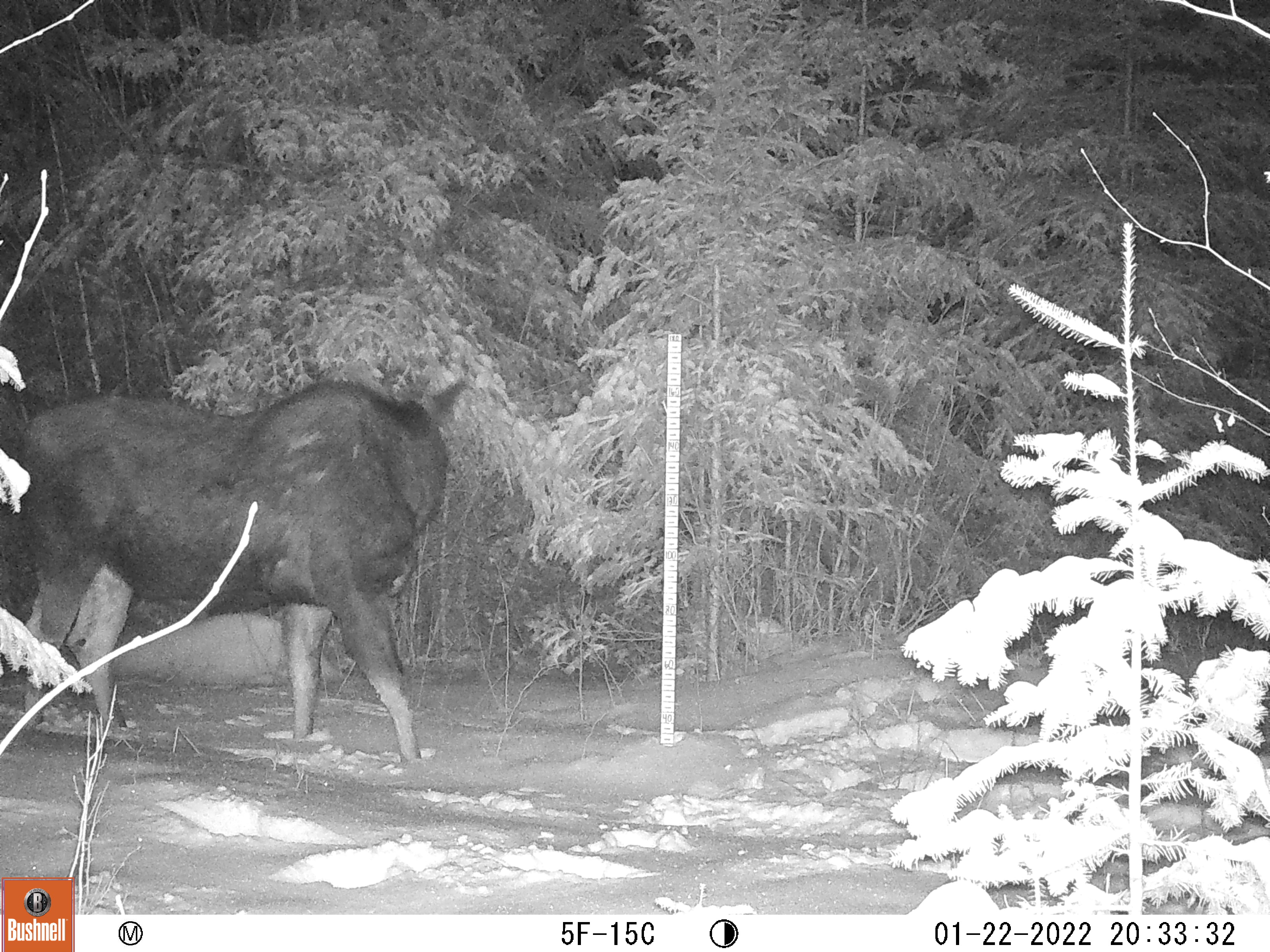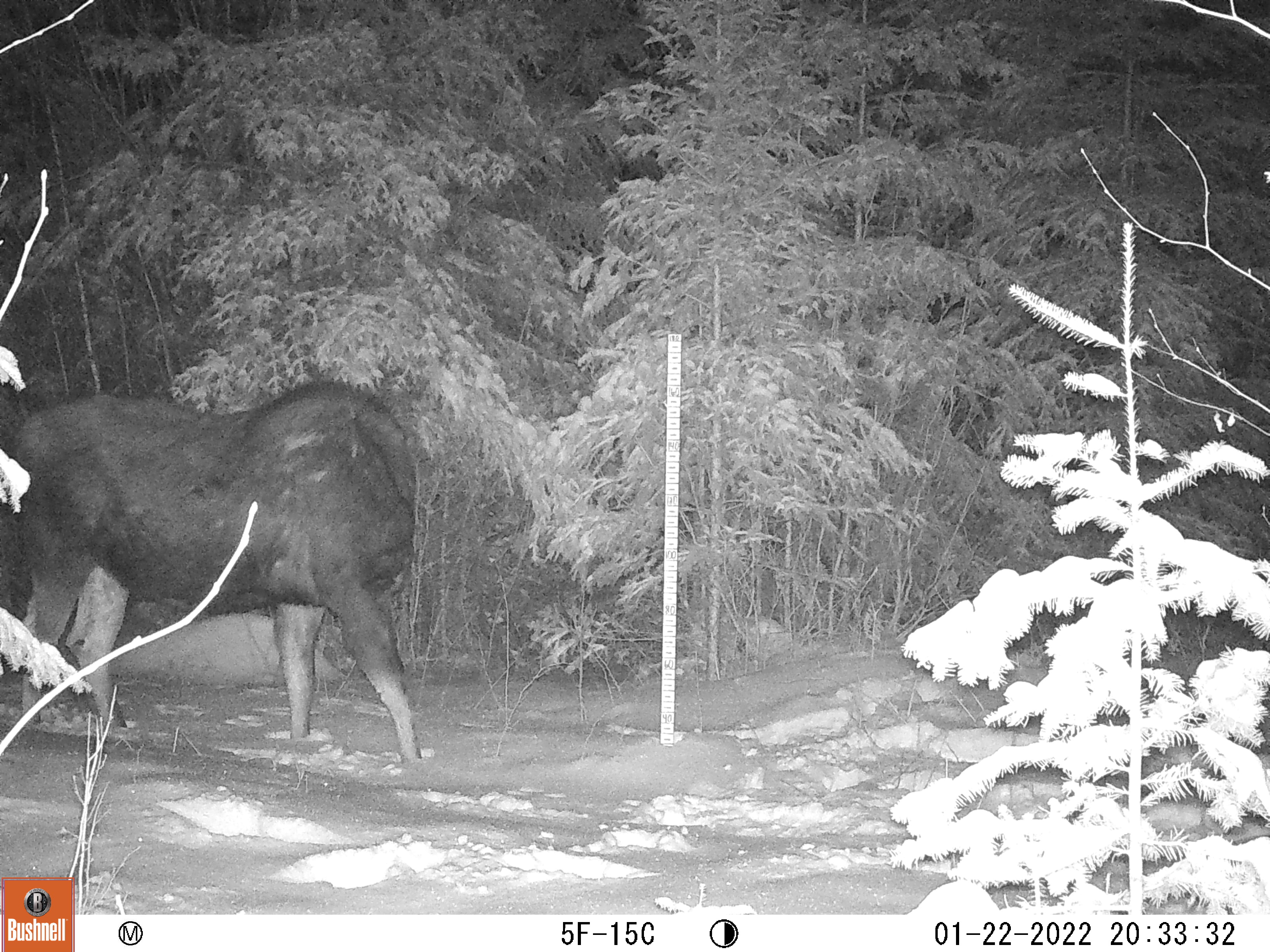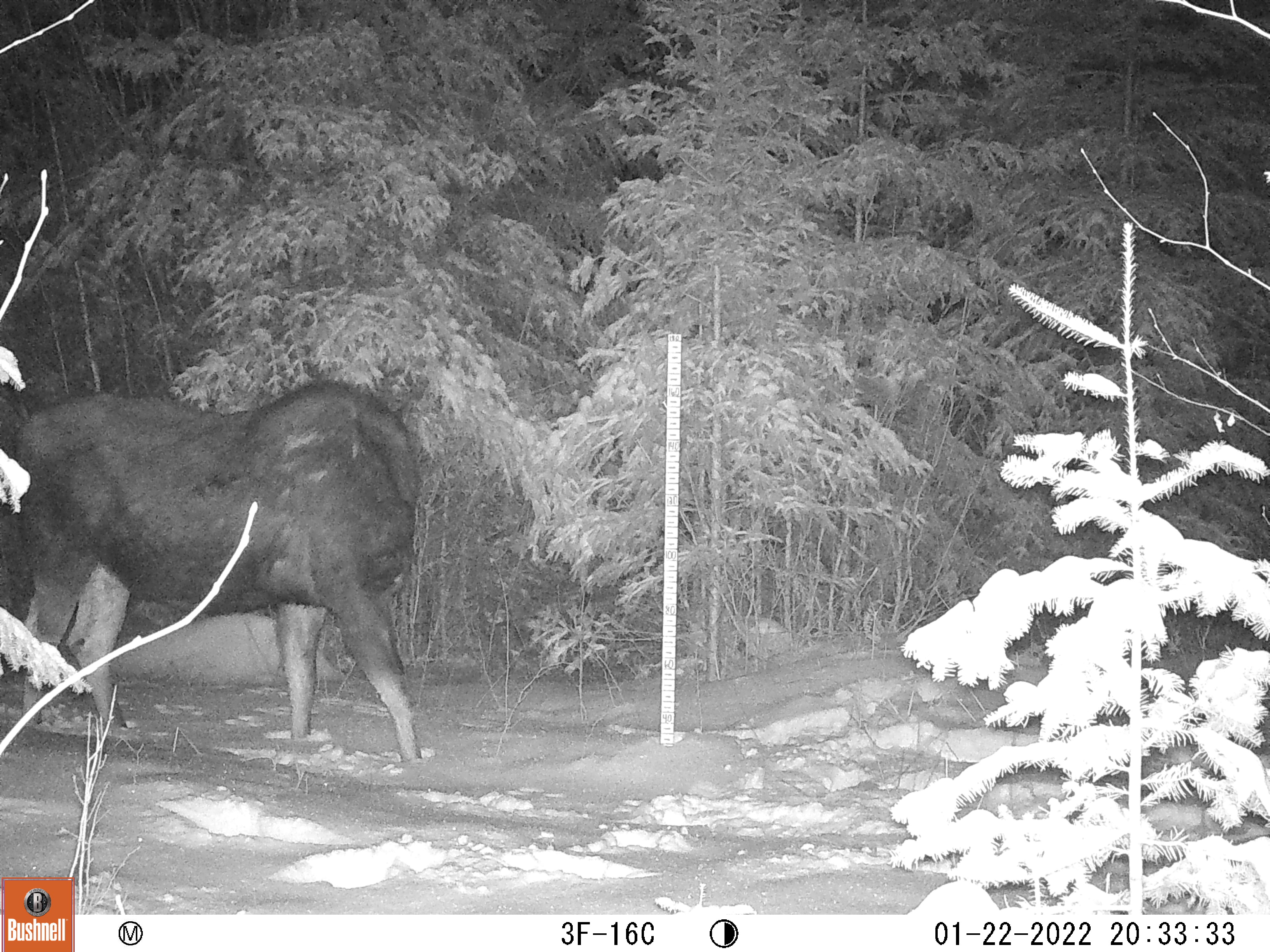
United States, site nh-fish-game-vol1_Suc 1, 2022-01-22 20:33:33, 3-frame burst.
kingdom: Animalia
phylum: Chordata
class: Mammalia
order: Artiodactyla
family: Cervidae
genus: Alces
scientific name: Alces alces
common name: moose